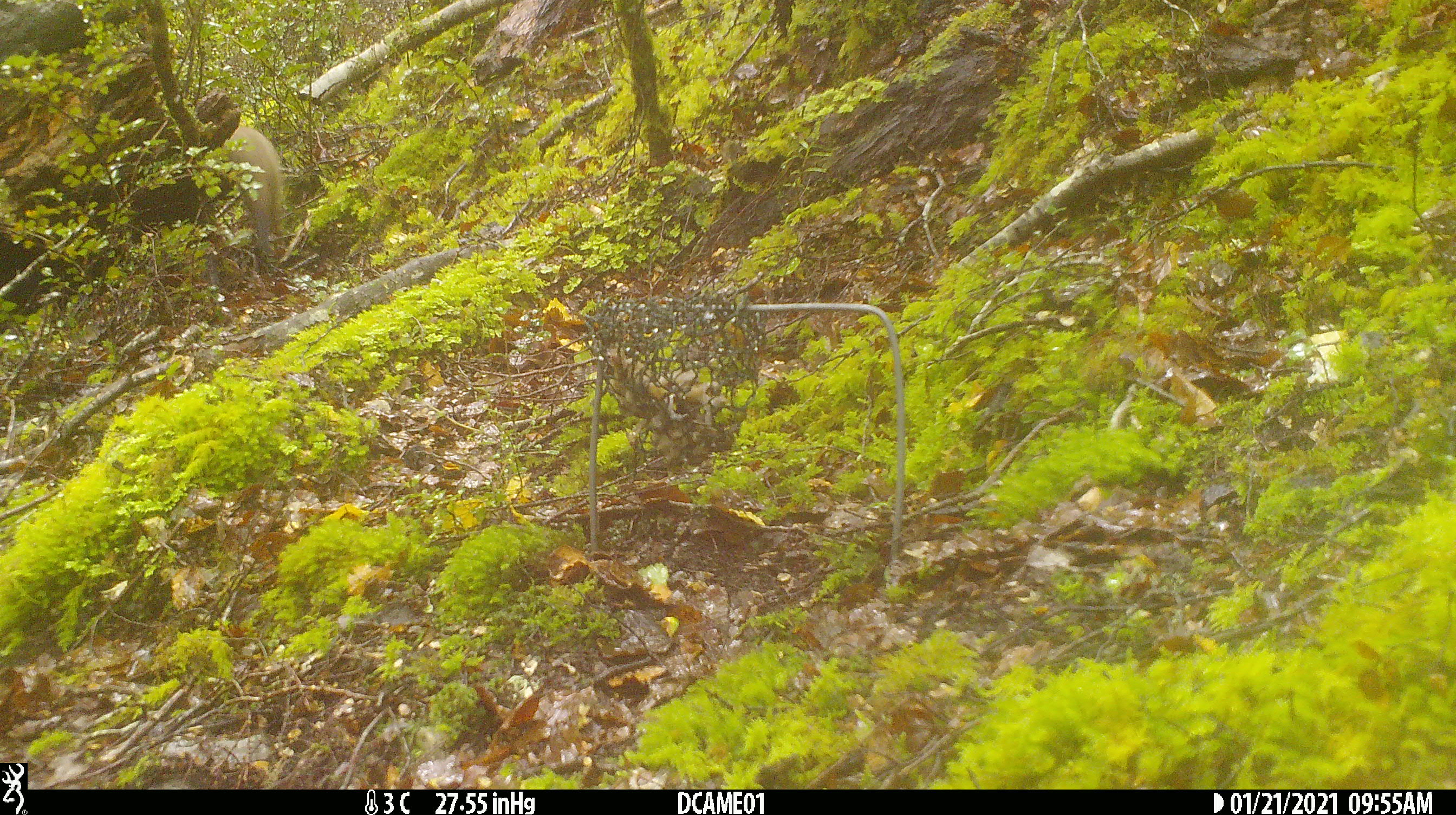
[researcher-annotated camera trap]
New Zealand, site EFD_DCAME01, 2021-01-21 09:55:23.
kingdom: Animalia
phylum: Chordata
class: Mammalia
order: Carnivora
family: Mustelidae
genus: Mustela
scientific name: Mustela erminea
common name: stoat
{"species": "stoat (Mustela erminea)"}